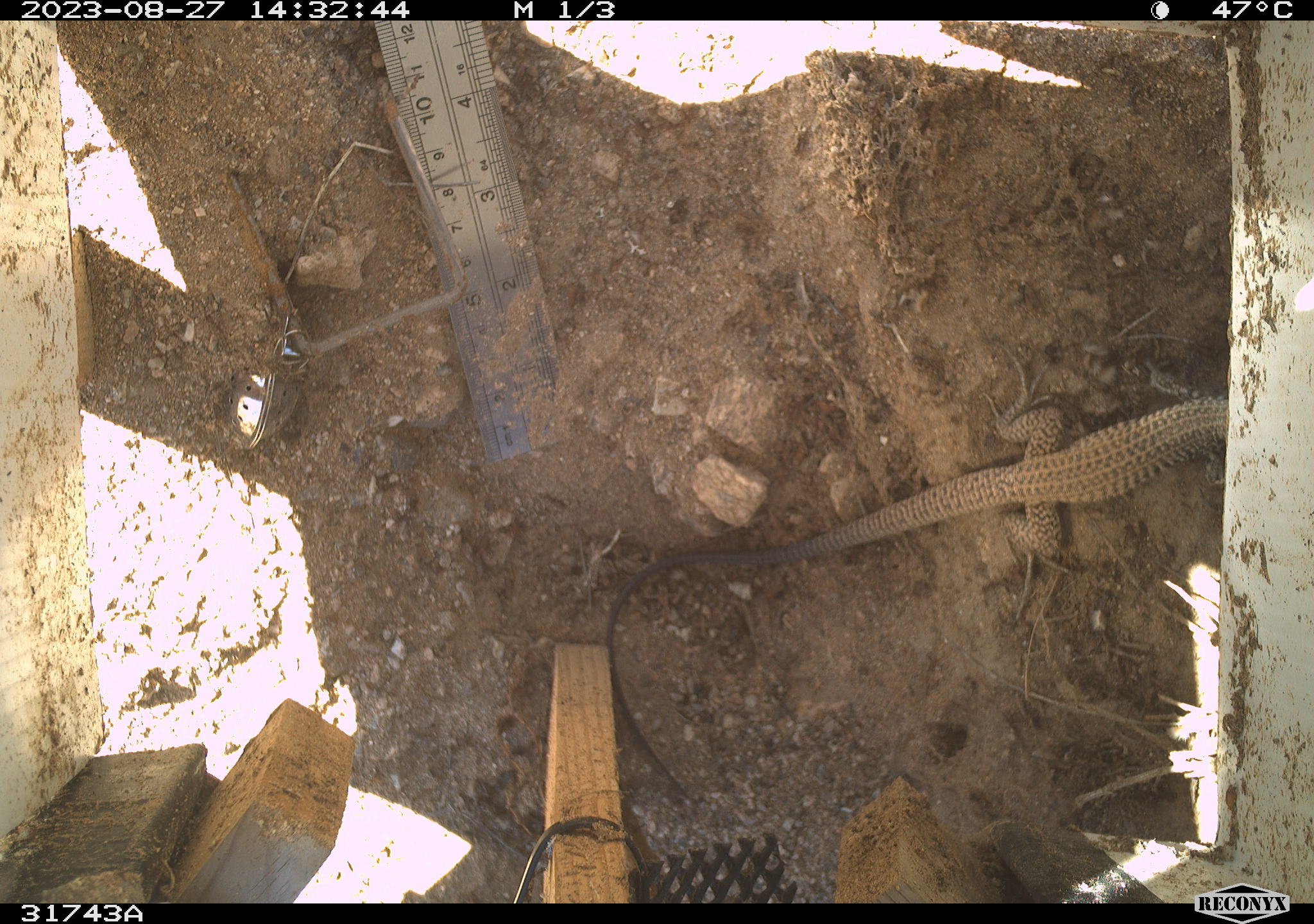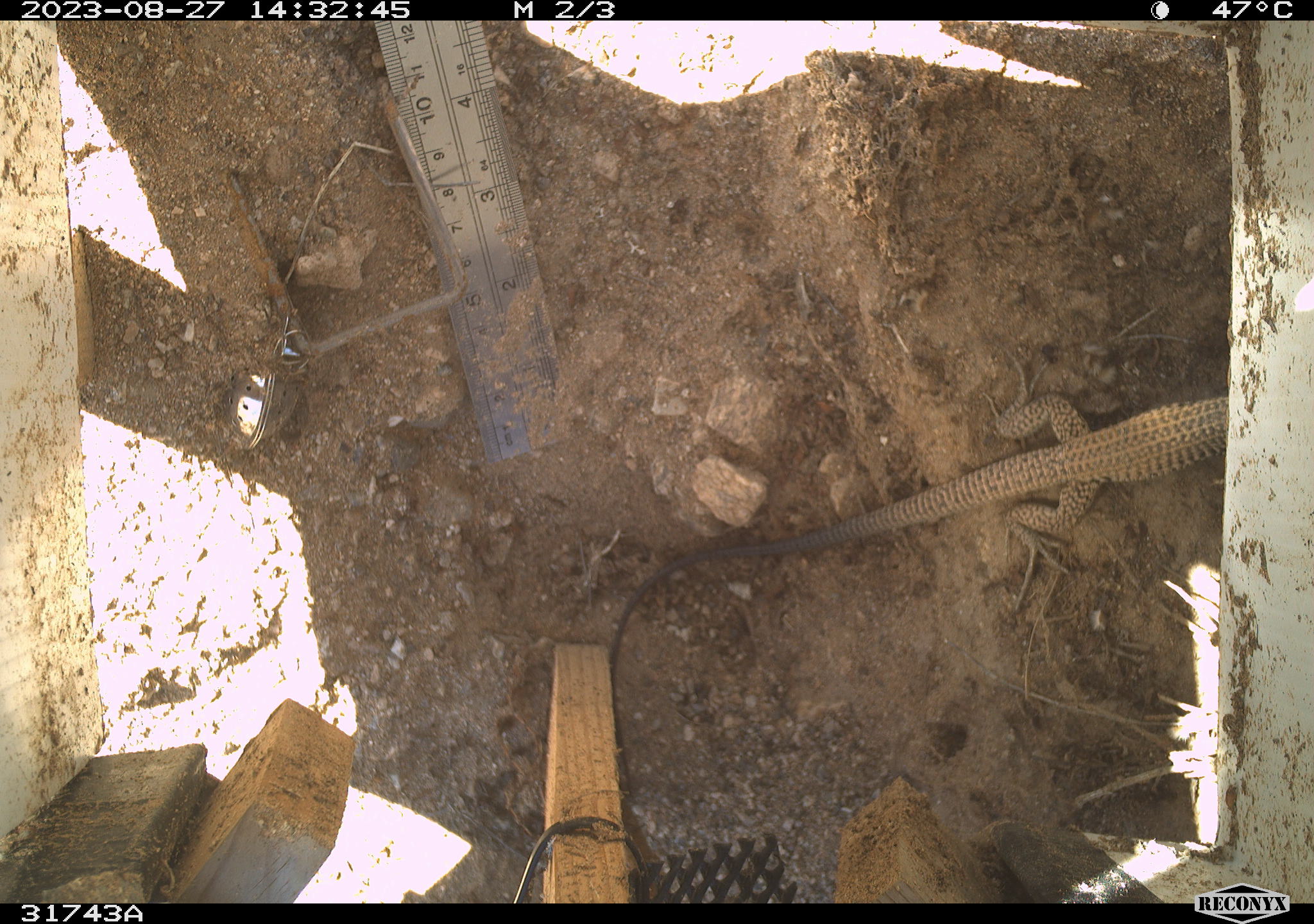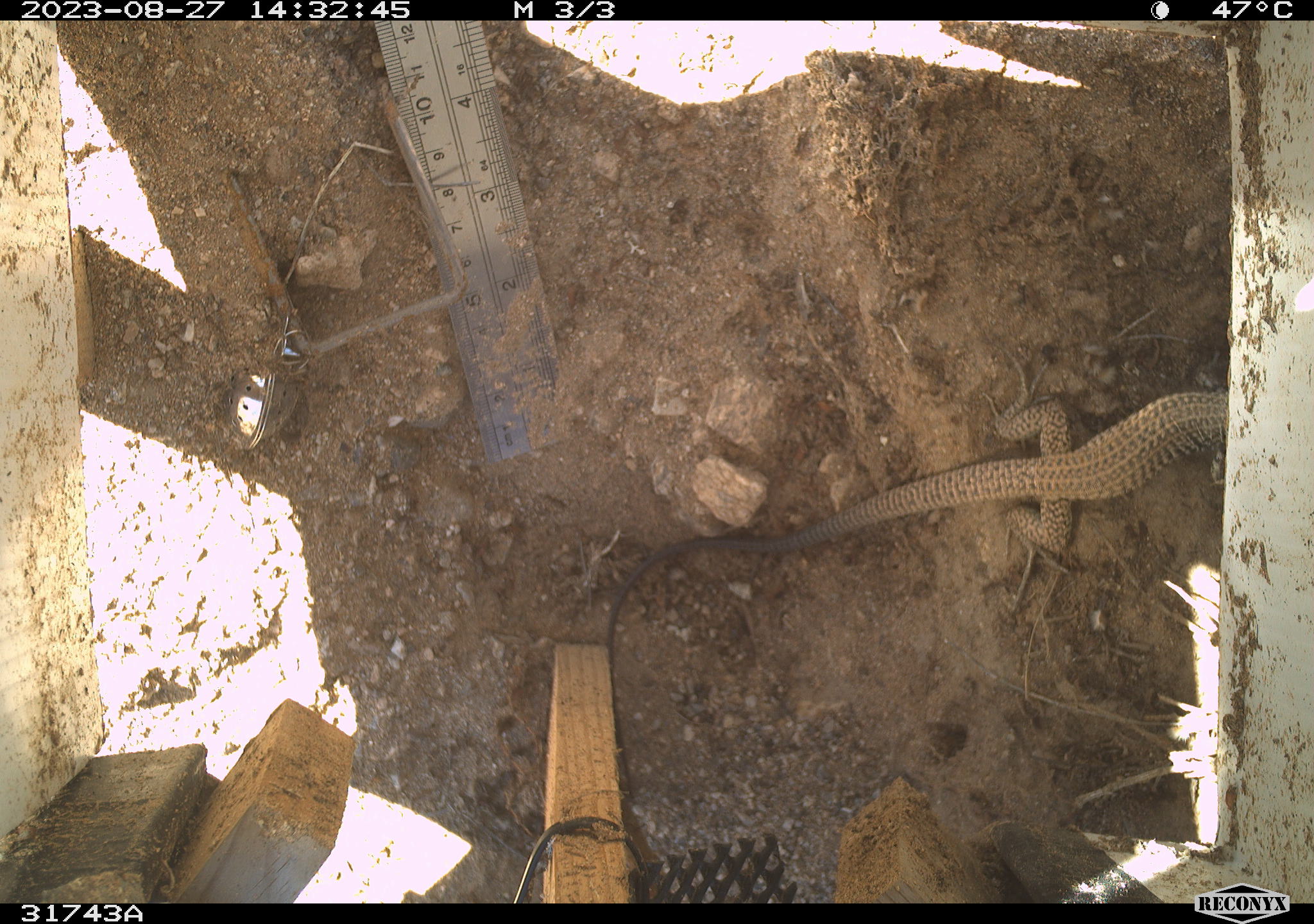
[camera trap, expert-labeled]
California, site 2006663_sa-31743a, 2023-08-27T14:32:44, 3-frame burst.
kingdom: Animalia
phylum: Chordata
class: Reptilia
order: Squamata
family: Teiidae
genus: Aspidoscelis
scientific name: Aspidoscelis tigris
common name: western whiptail